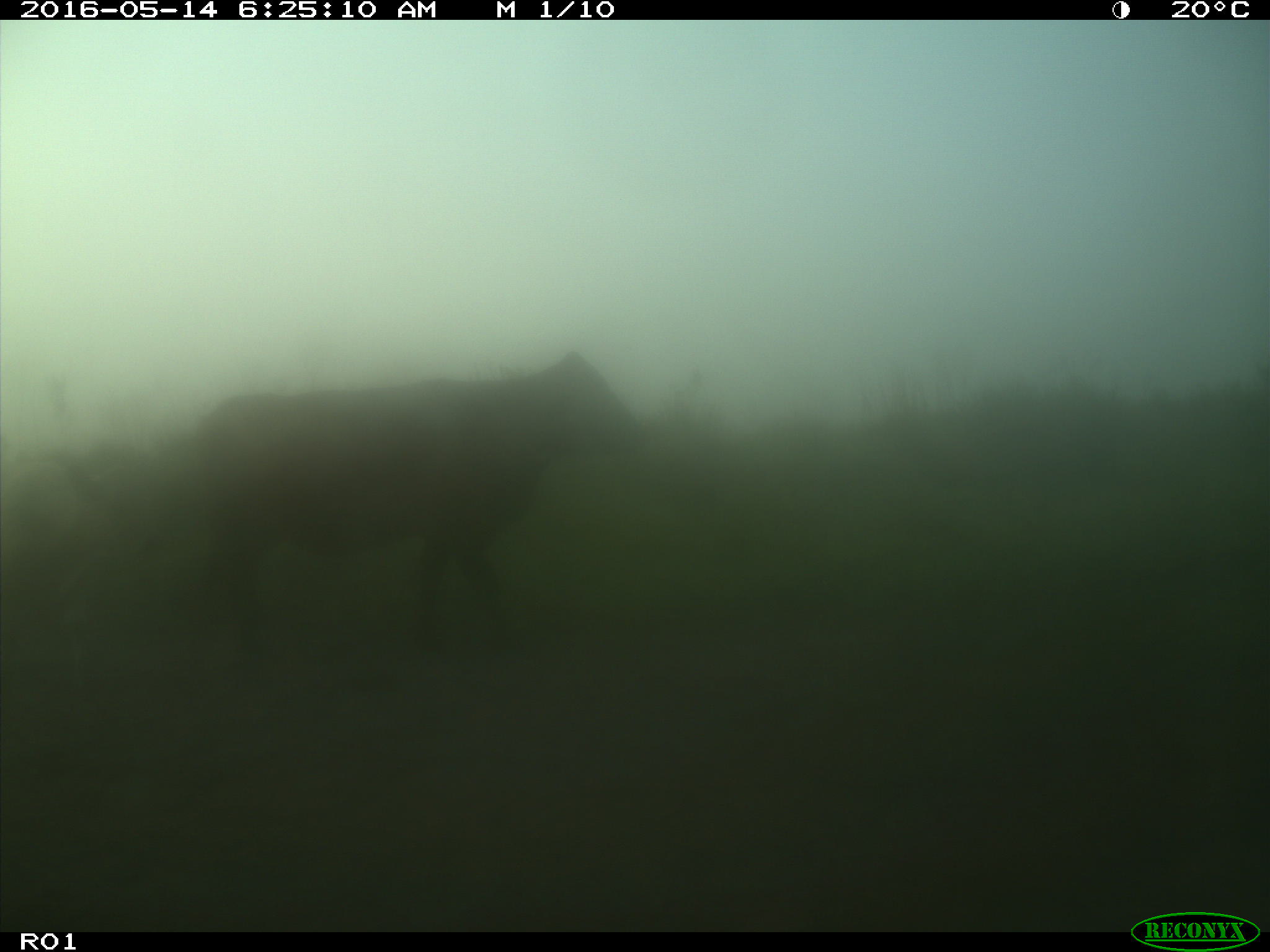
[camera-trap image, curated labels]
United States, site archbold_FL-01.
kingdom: Animalia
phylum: Chordata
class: Mammalia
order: Artiodactyla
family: Bovidae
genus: Bos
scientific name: Bos taurus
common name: domestic cow